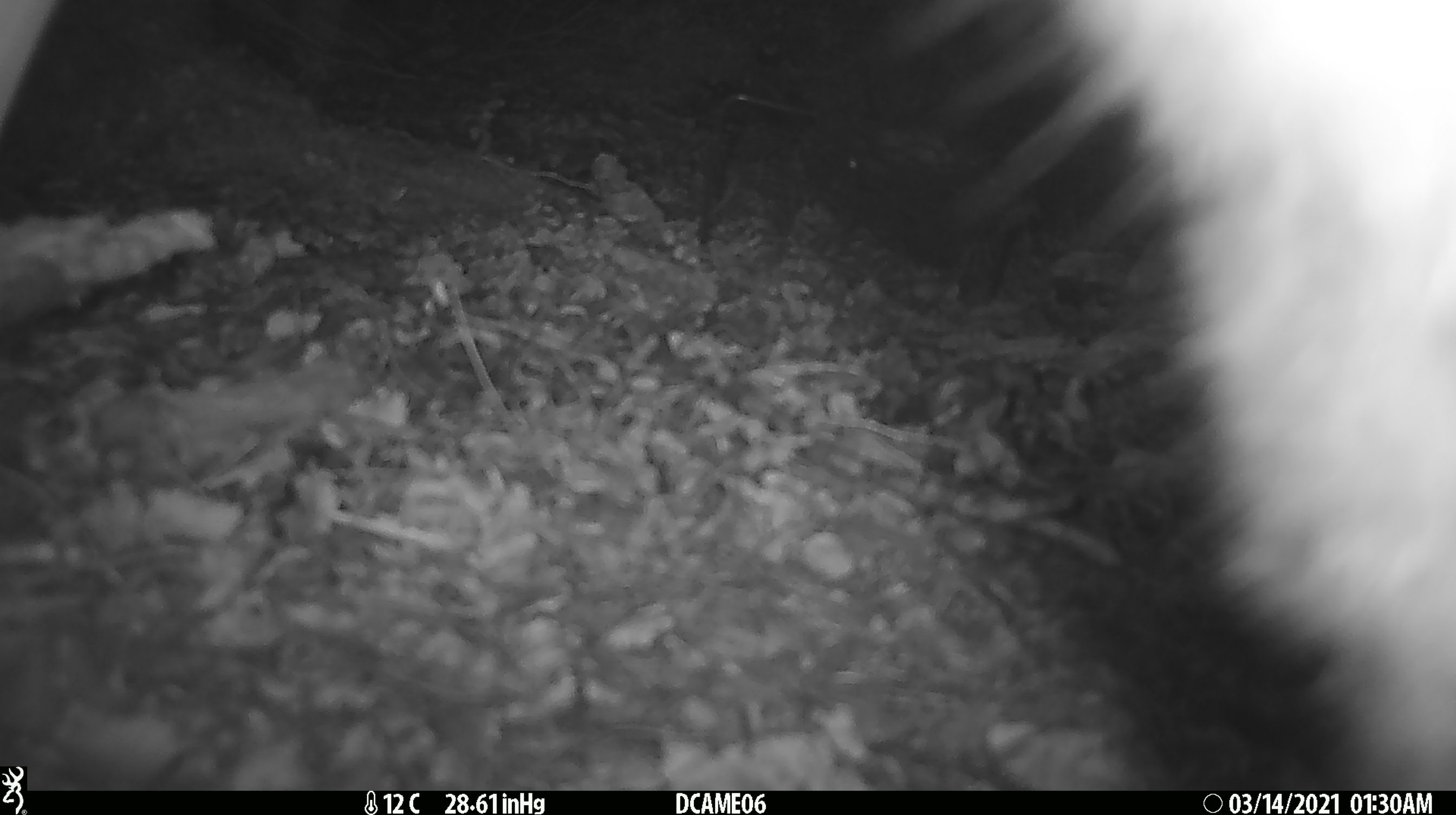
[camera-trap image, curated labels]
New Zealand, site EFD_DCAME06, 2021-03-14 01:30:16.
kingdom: Animalia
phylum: Chordata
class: Mammalia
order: Diprotodontia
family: Phalangeridae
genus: Trichosurus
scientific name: Trichosurus vulpecula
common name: common brushtail possum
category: possum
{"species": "possum (common brushtail possum) (Trichosurus vulpecula)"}